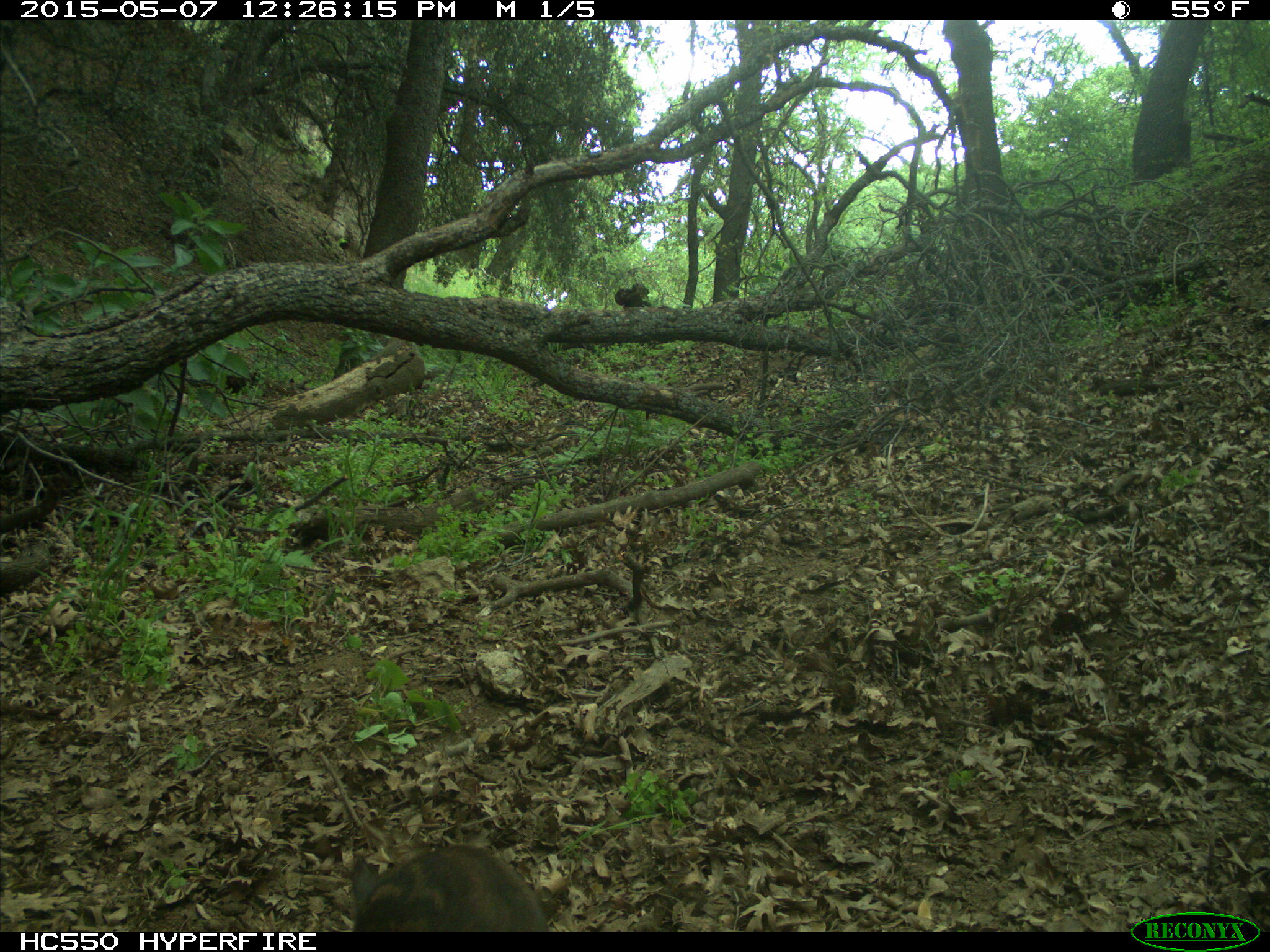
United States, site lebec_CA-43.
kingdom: Animalia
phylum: Chordata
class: Mammalia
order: Artiodactyla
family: Suidae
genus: Sus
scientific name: Sus scrofa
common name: wild boar